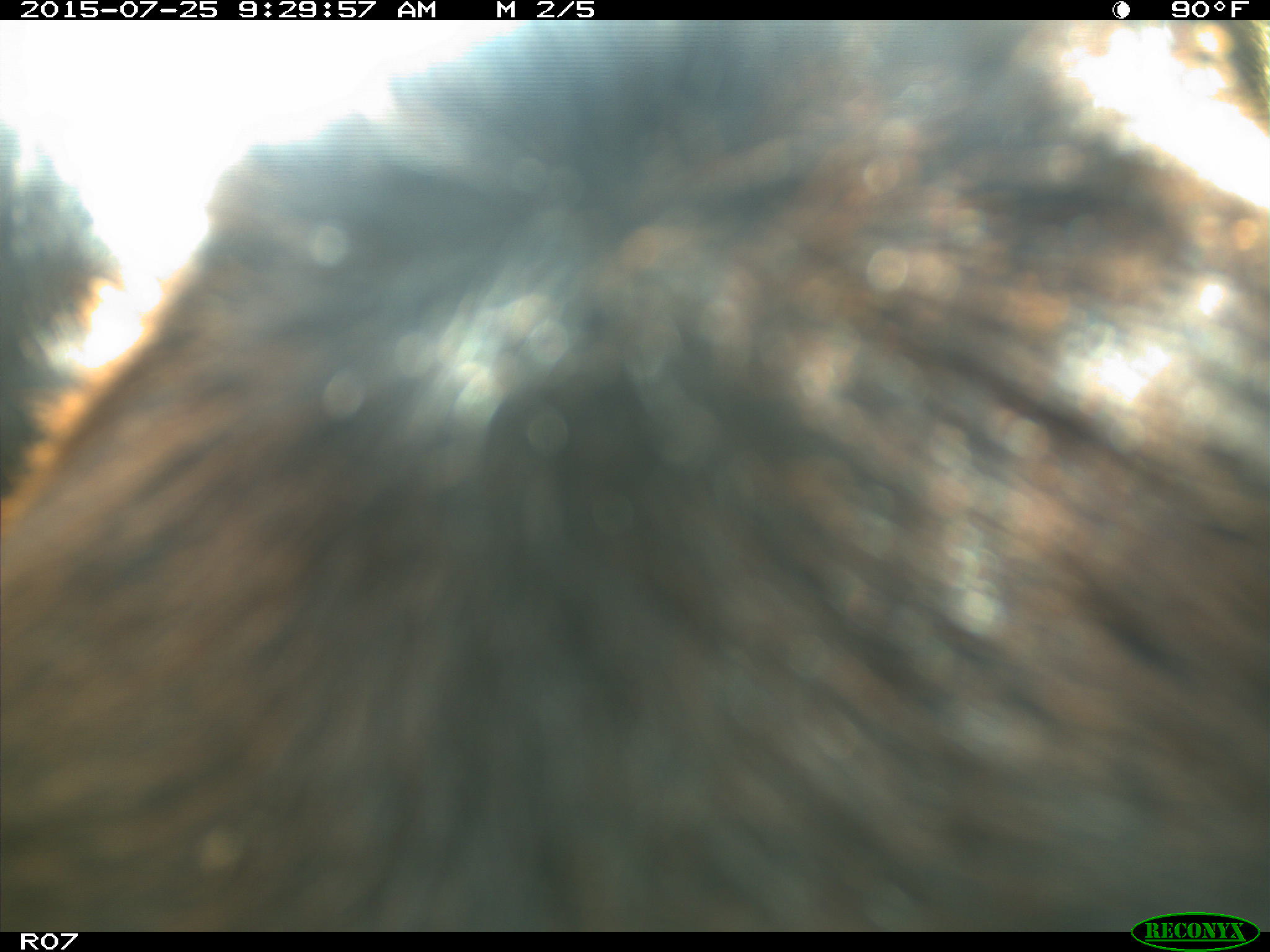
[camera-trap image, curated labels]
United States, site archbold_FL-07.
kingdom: Animalia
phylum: Chordata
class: Mammalia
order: Artiodactyla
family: Bovidae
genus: Bos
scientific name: Bos taurus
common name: domestic cow